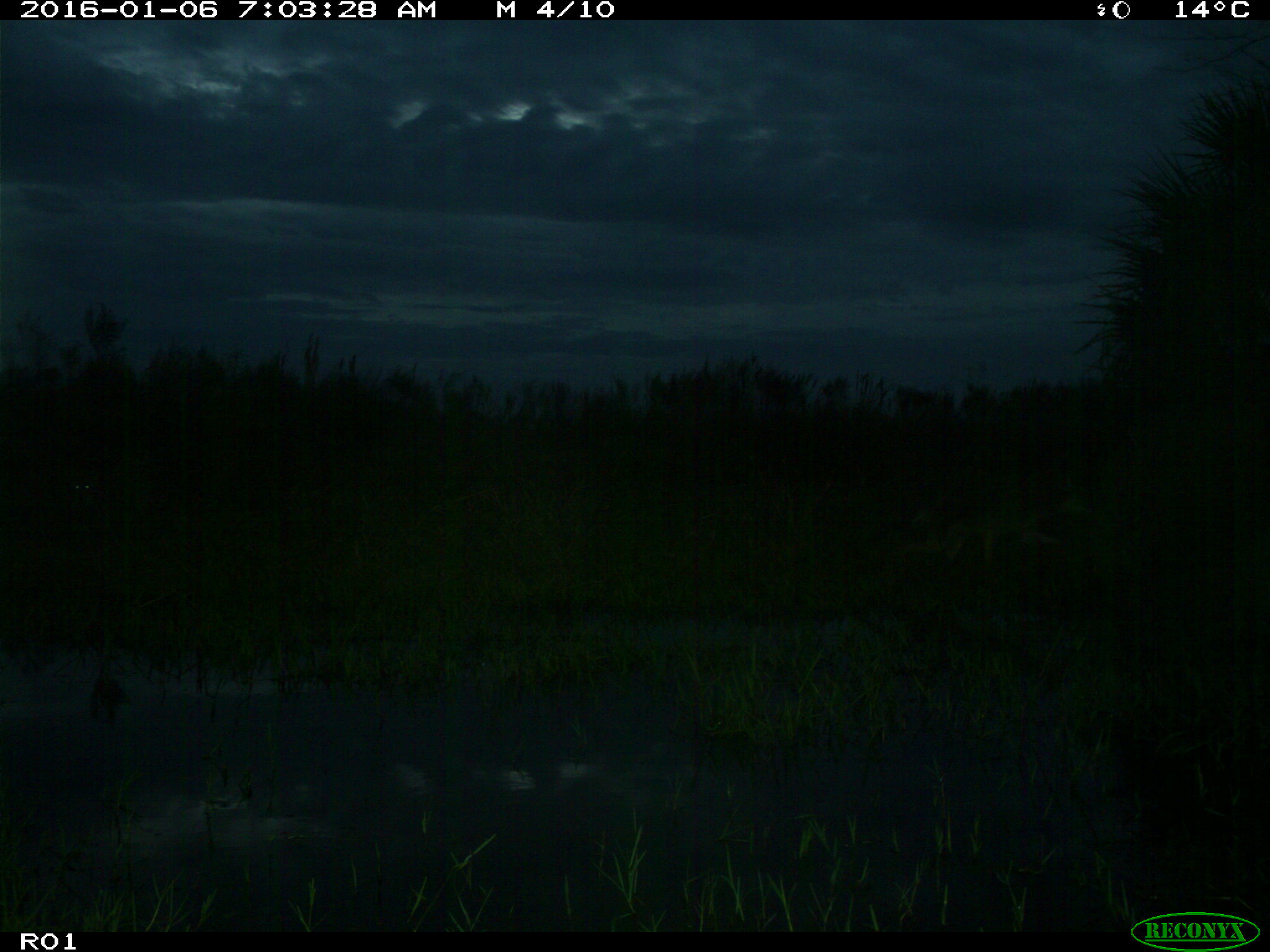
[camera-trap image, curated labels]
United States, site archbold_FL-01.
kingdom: Animalia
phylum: Chordata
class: Mammalia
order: Carnivora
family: Canidae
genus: Canis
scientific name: Canis latrans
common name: coyote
Canis latrans (coyote).